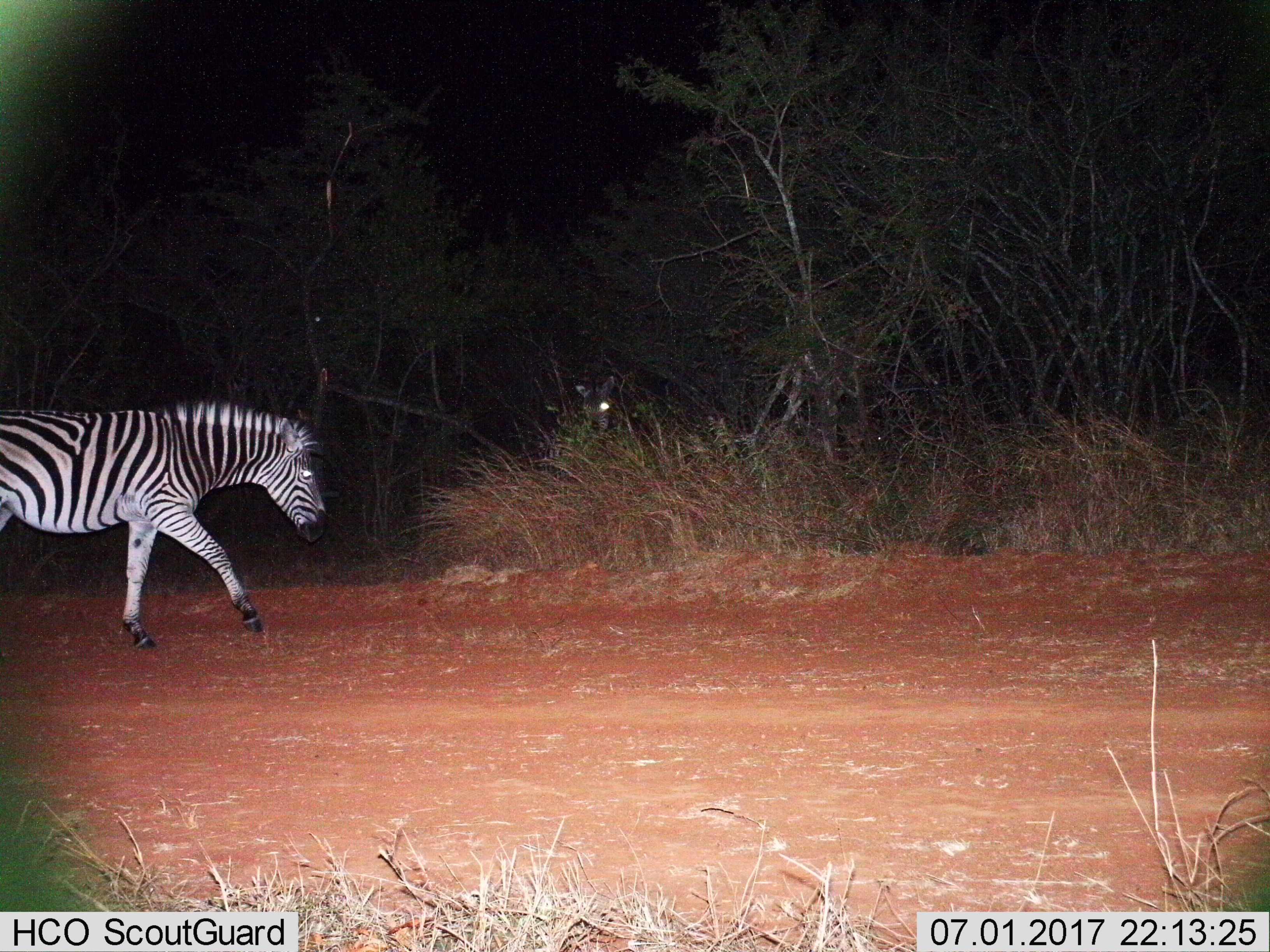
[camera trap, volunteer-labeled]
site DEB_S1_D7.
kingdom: Animalia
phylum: Chordata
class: Mammalia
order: Perissodactyla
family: Equidae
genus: Equus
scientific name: Equus quagga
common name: plains zebra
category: zebraplains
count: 2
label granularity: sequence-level